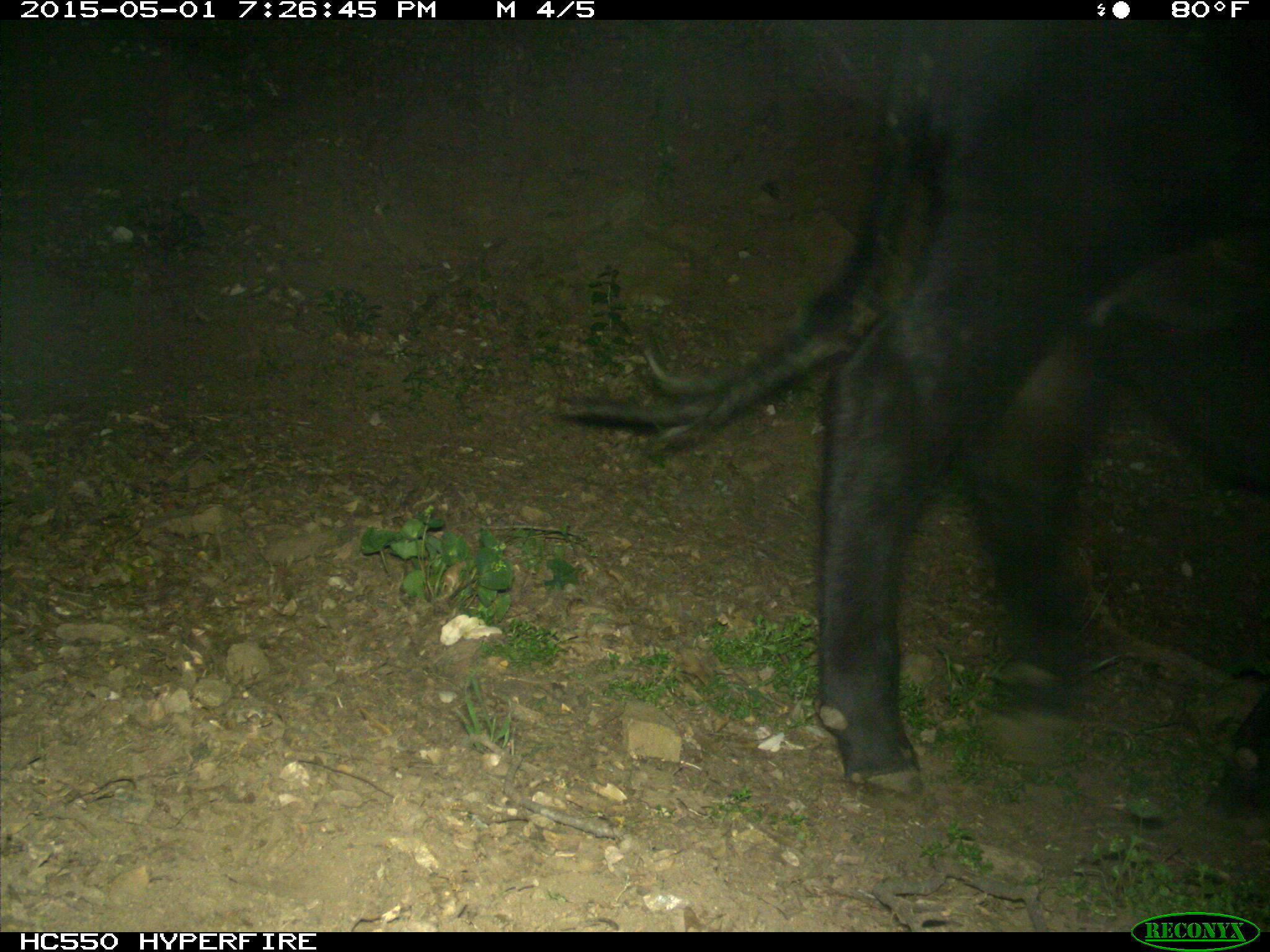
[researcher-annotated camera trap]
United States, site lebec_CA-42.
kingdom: Animalia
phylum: Chordata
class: Mammalia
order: Artiodactyla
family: Bovidae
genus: Bos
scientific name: Bos taurus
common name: domestic cow